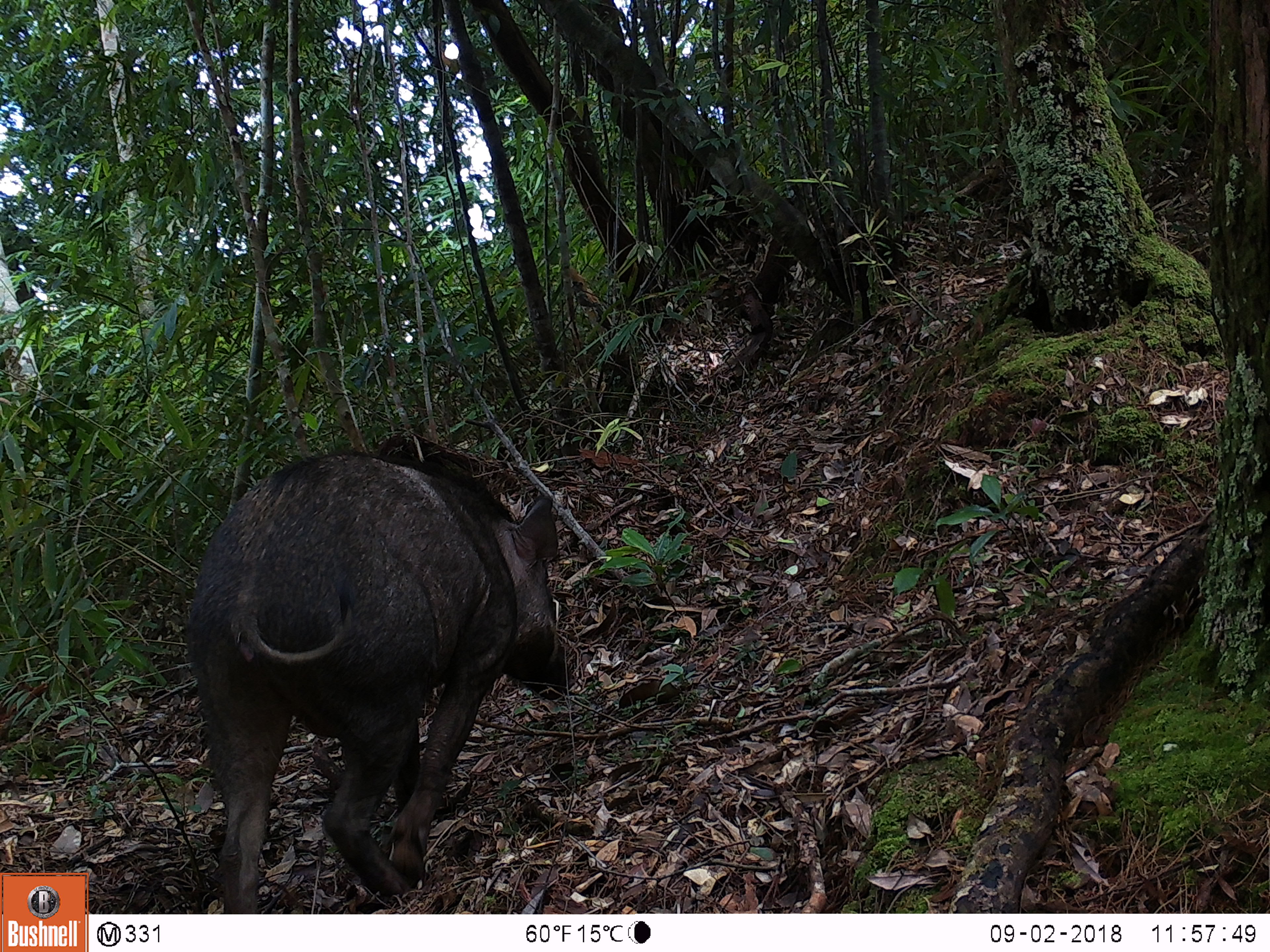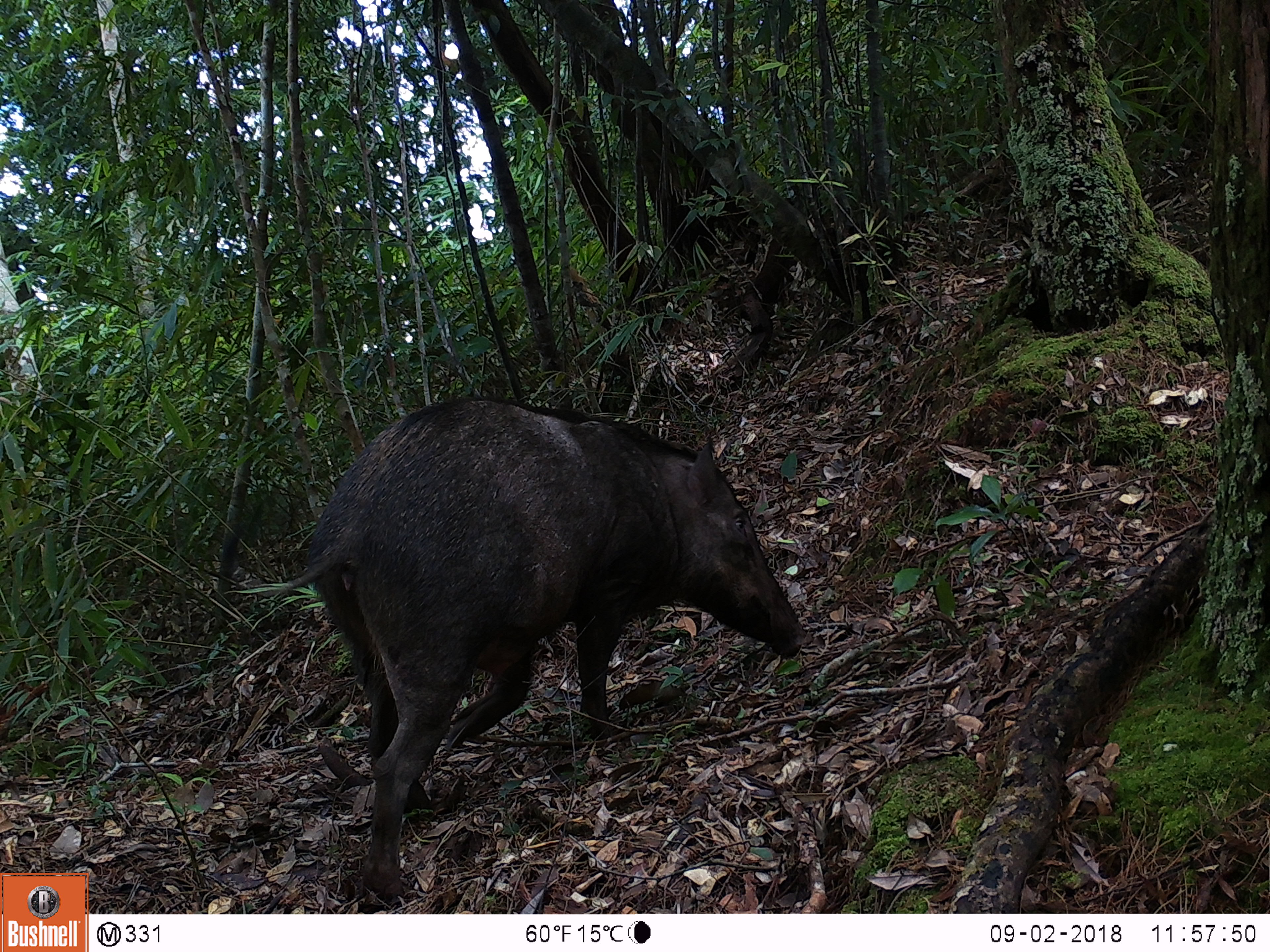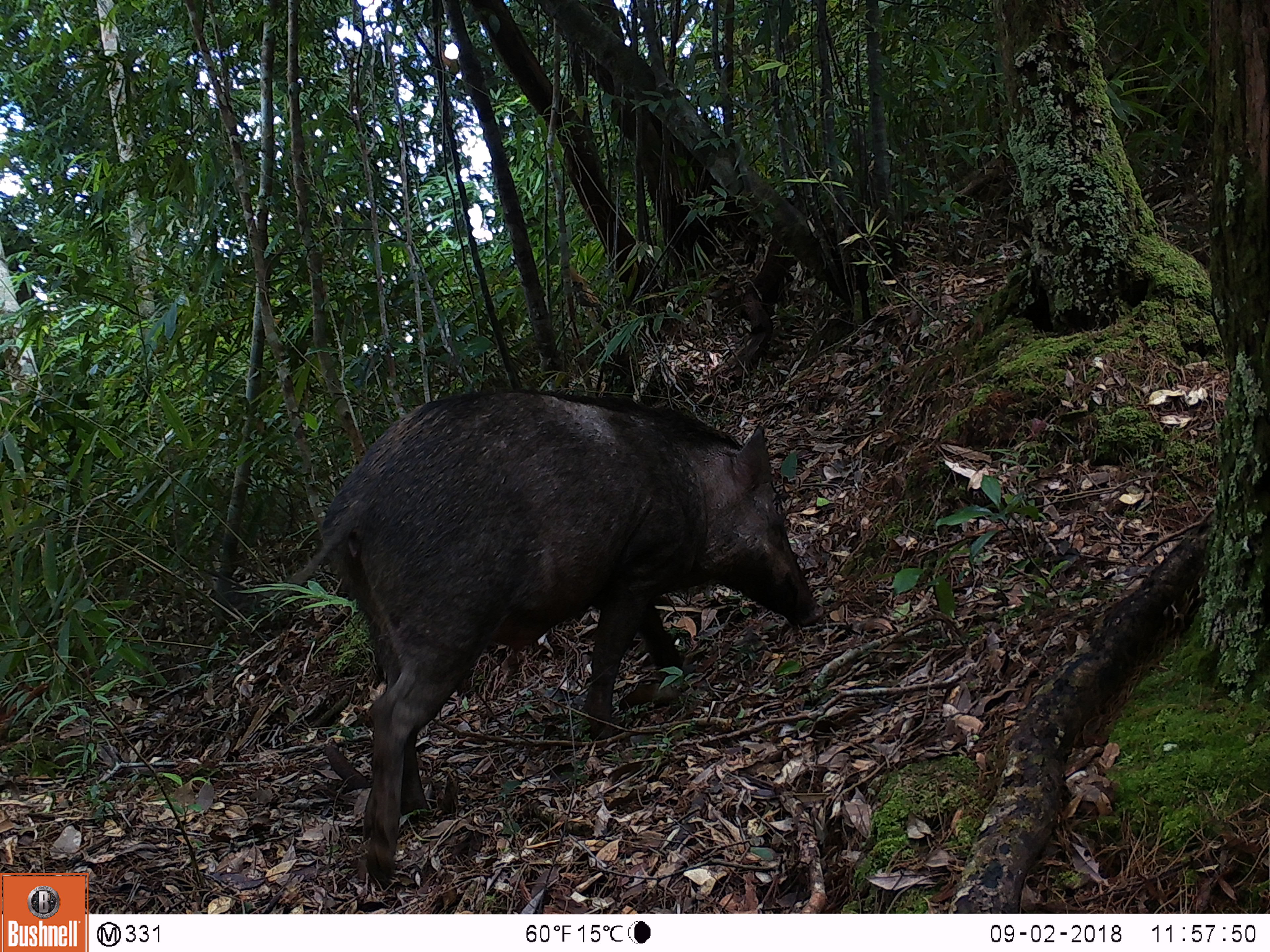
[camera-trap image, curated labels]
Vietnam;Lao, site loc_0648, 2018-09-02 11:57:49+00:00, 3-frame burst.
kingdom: Animalia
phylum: Chordata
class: Mammalia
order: Artiodactyla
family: Suidae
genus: Sus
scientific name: Sus scrofa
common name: eurasian wild pig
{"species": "eurasian wild pig (Sus scrofa)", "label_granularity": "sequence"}